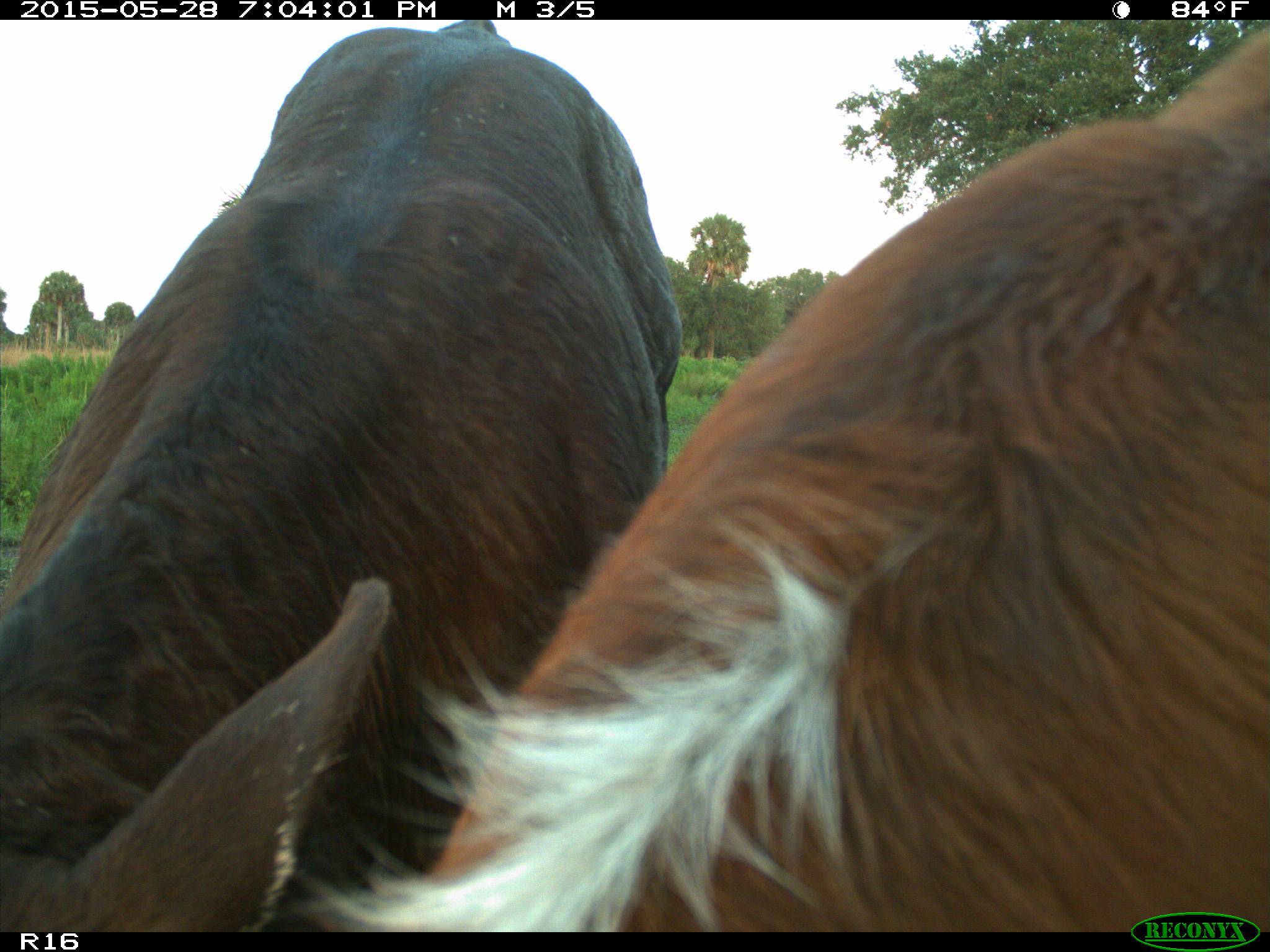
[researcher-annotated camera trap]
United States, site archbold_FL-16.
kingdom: Animalia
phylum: Chordata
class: Mammalia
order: Artiodactyla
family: Bovidae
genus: Bos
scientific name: Bos taurus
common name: domestic cow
Bos taurus (domestic cow).